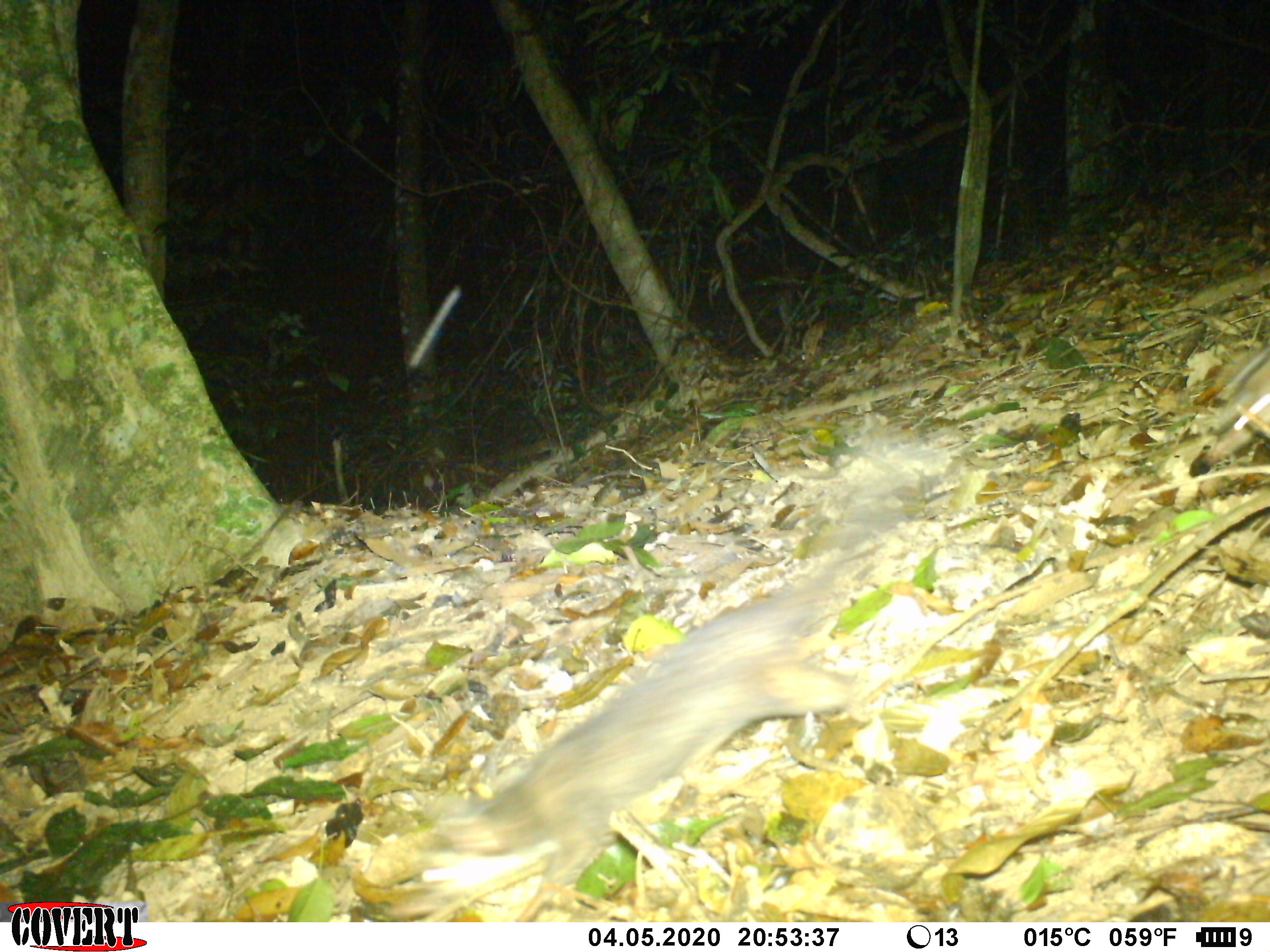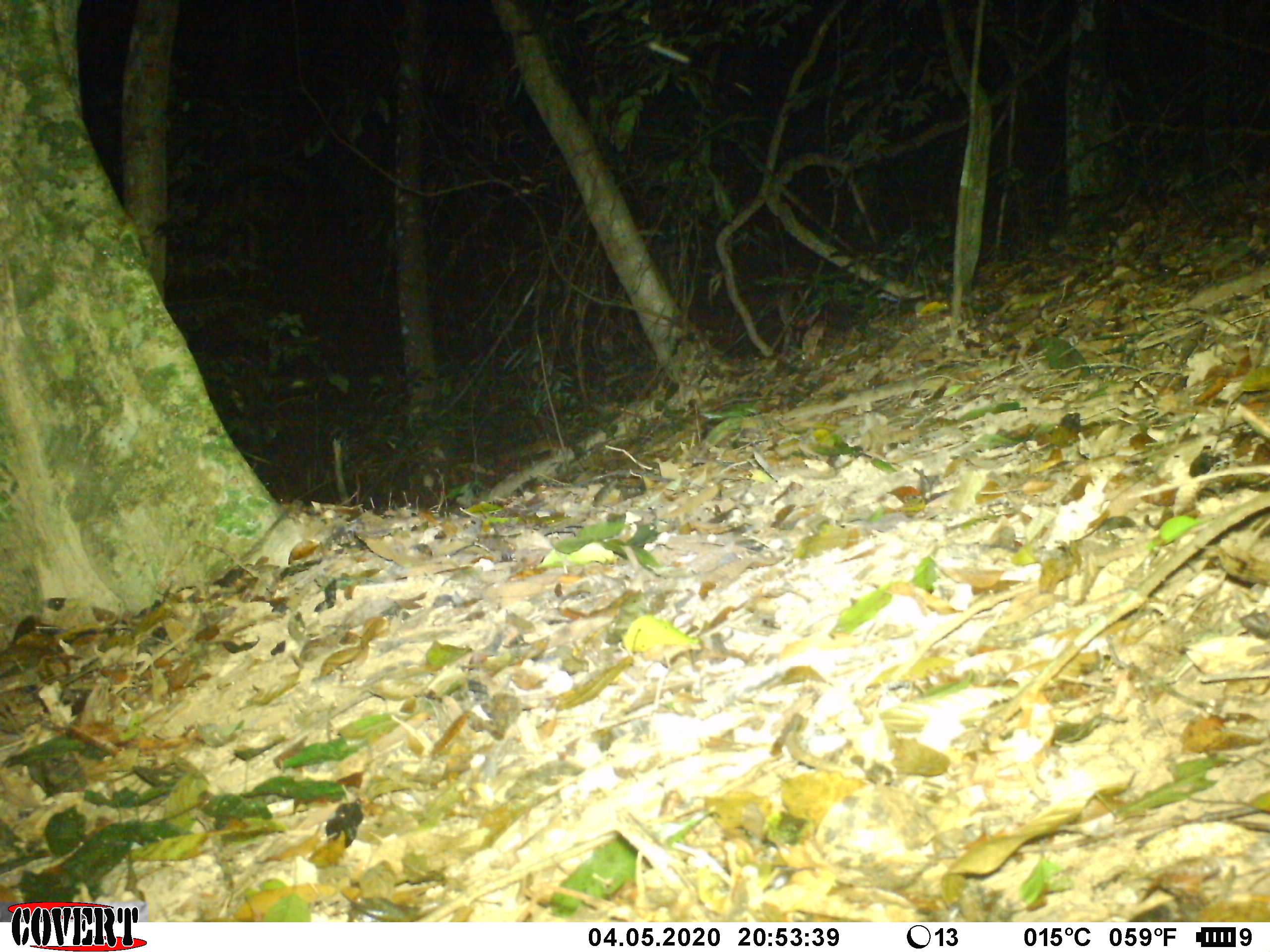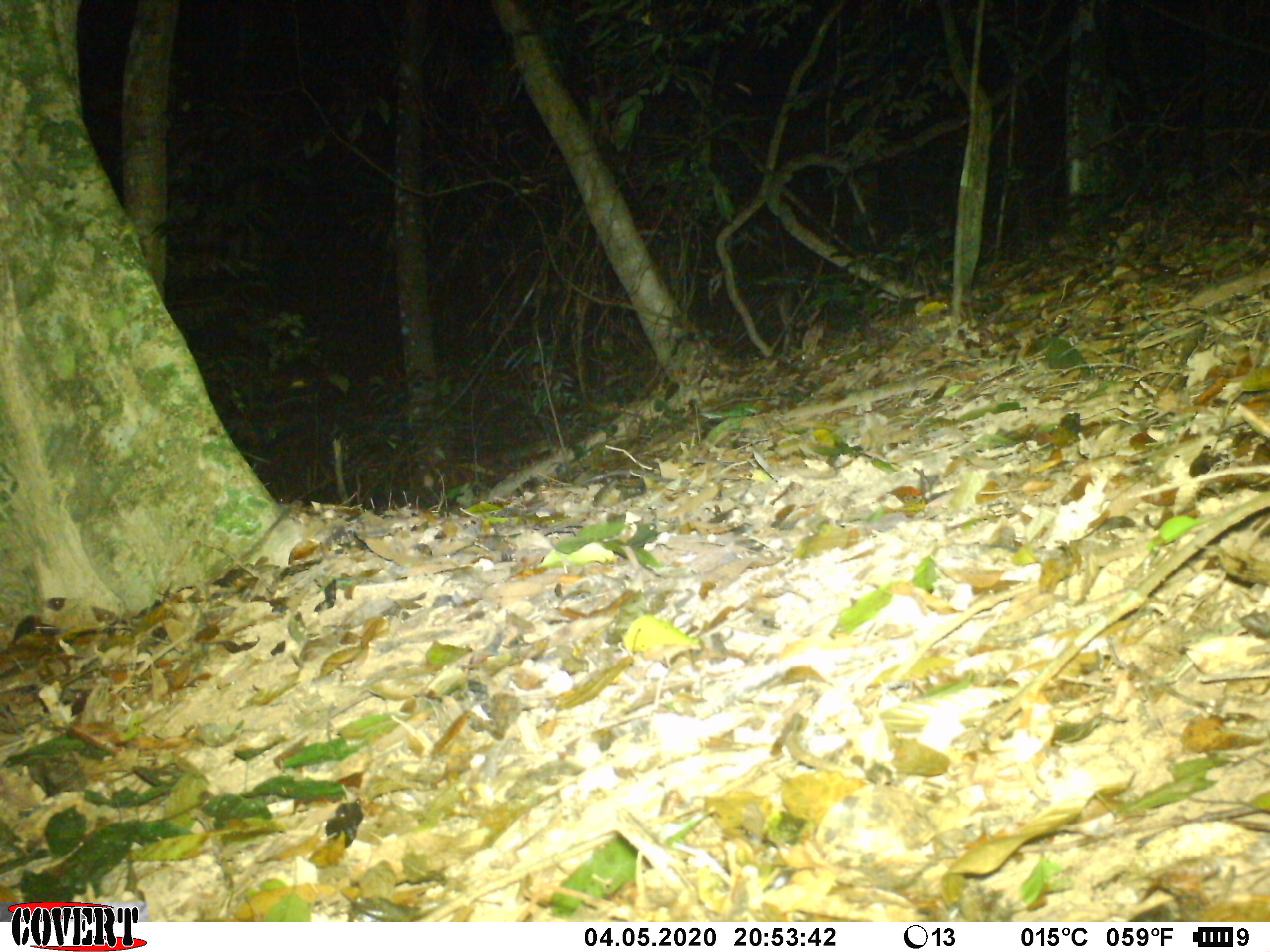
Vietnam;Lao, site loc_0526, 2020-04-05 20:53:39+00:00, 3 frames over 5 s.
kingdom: Animalia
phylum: Chordata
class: Mammalia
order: Carnivora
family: Mustelidae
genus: Melogale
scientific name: Melogale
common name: ferret badger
Ferret badger (Melogale). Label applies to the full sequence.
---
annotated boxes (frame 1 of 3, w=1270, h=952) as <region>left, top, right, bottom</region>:
ferret badger: <region>414, 506, 914, 922</region>